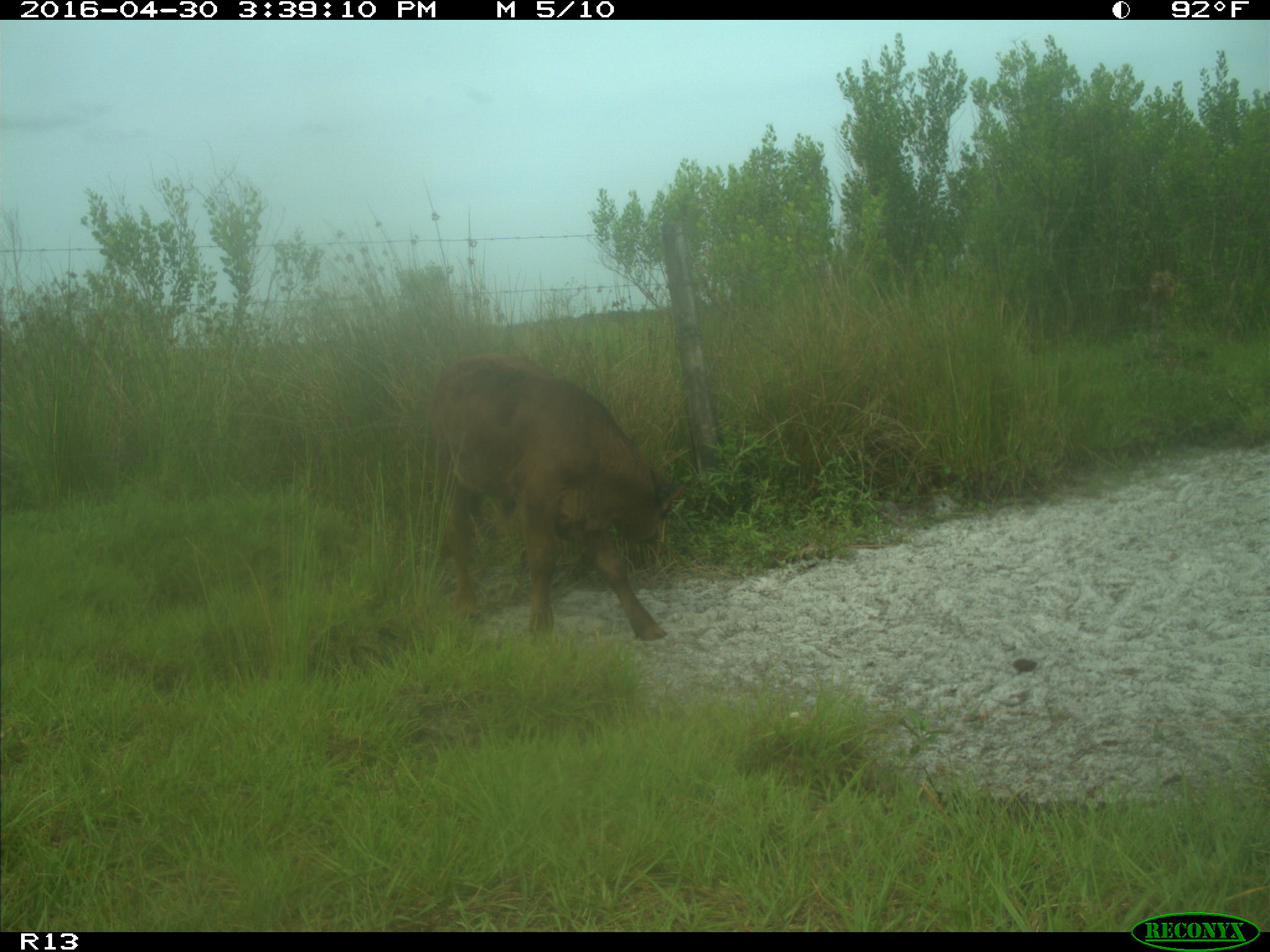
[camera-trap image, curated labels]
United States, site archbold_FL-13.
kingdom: Animalia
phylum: Chordata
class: Mammalia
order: Artiodactyla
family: Bovidae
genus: Bos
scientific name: Bos taurus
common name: domestic cow